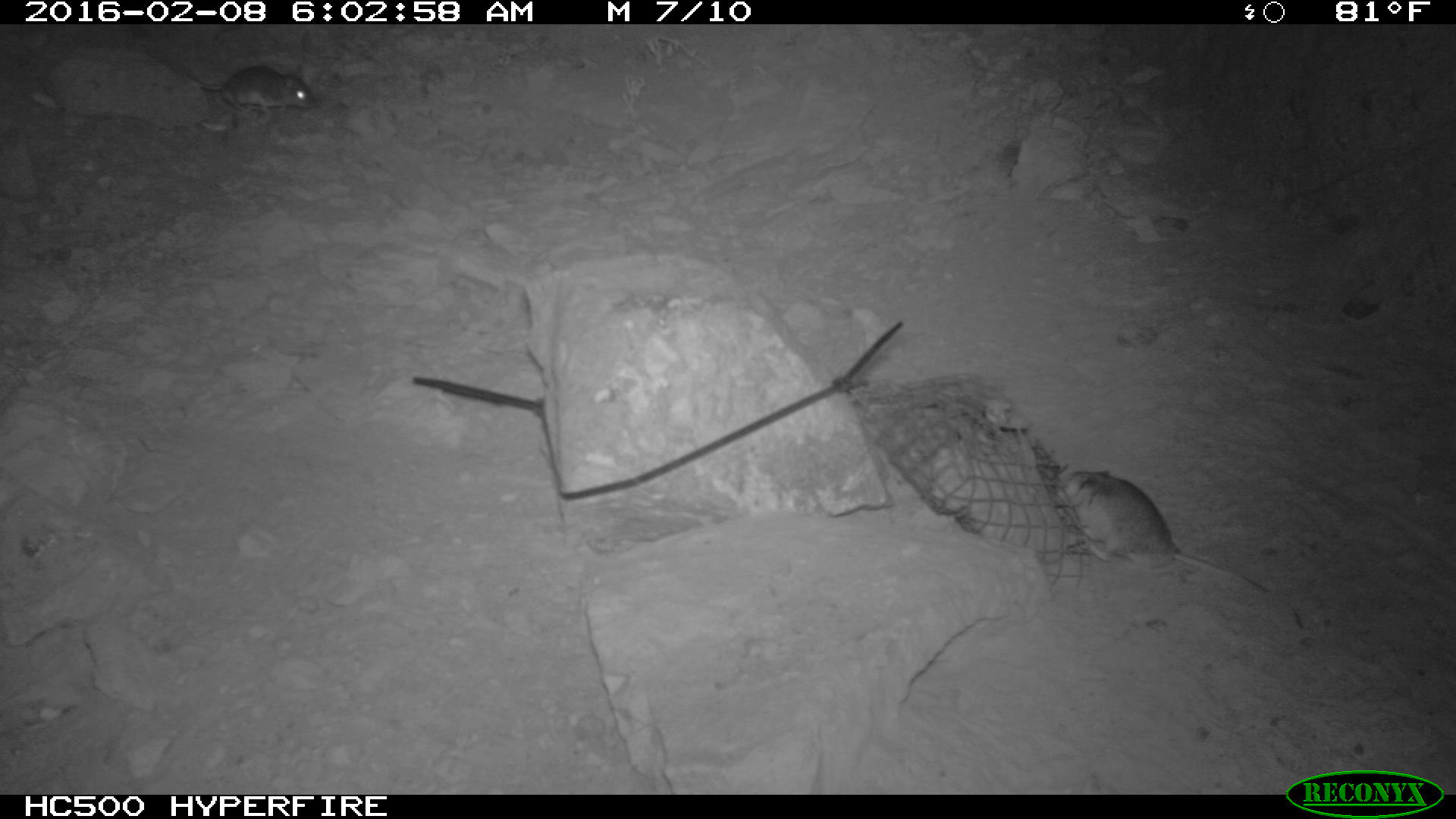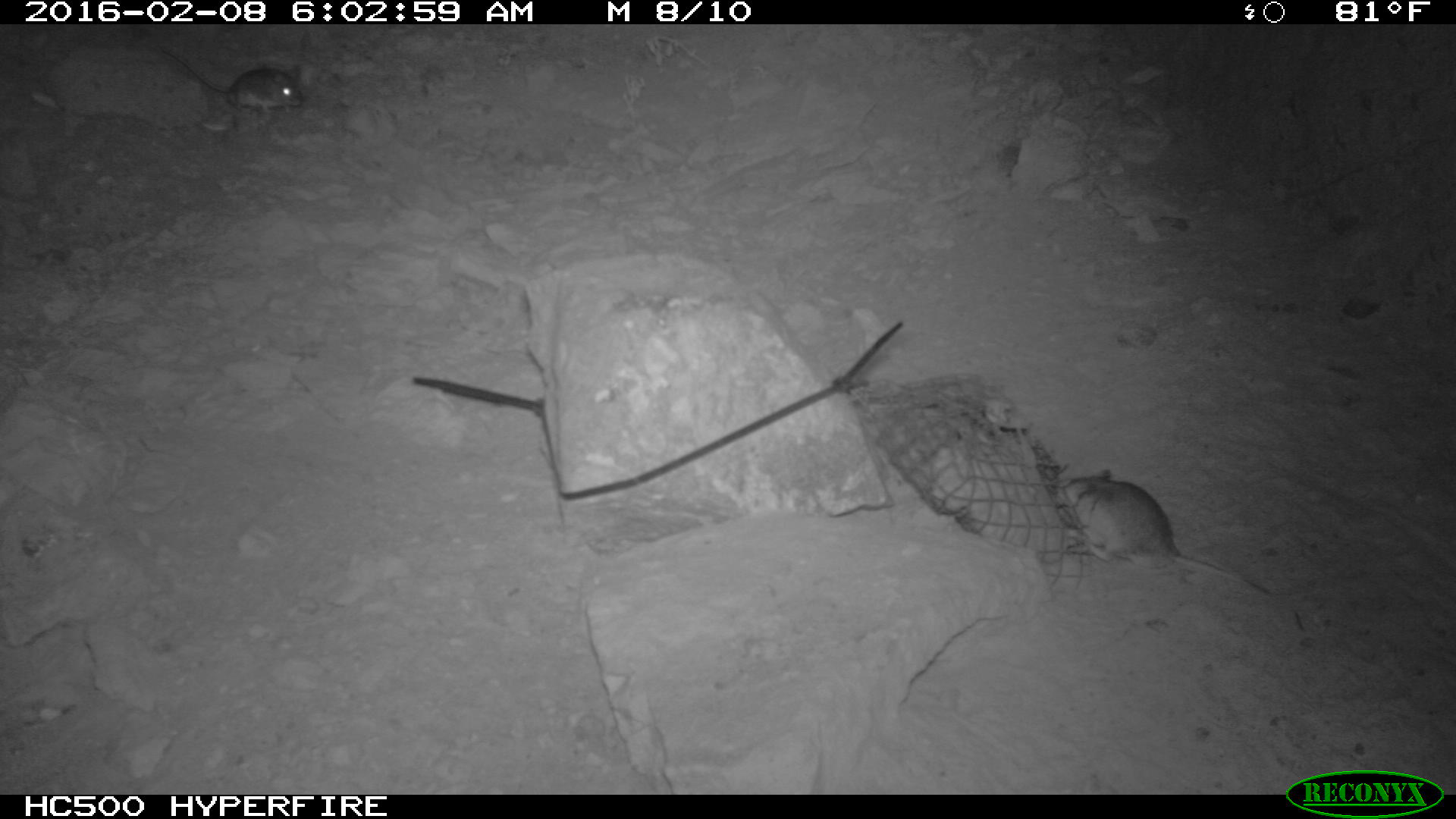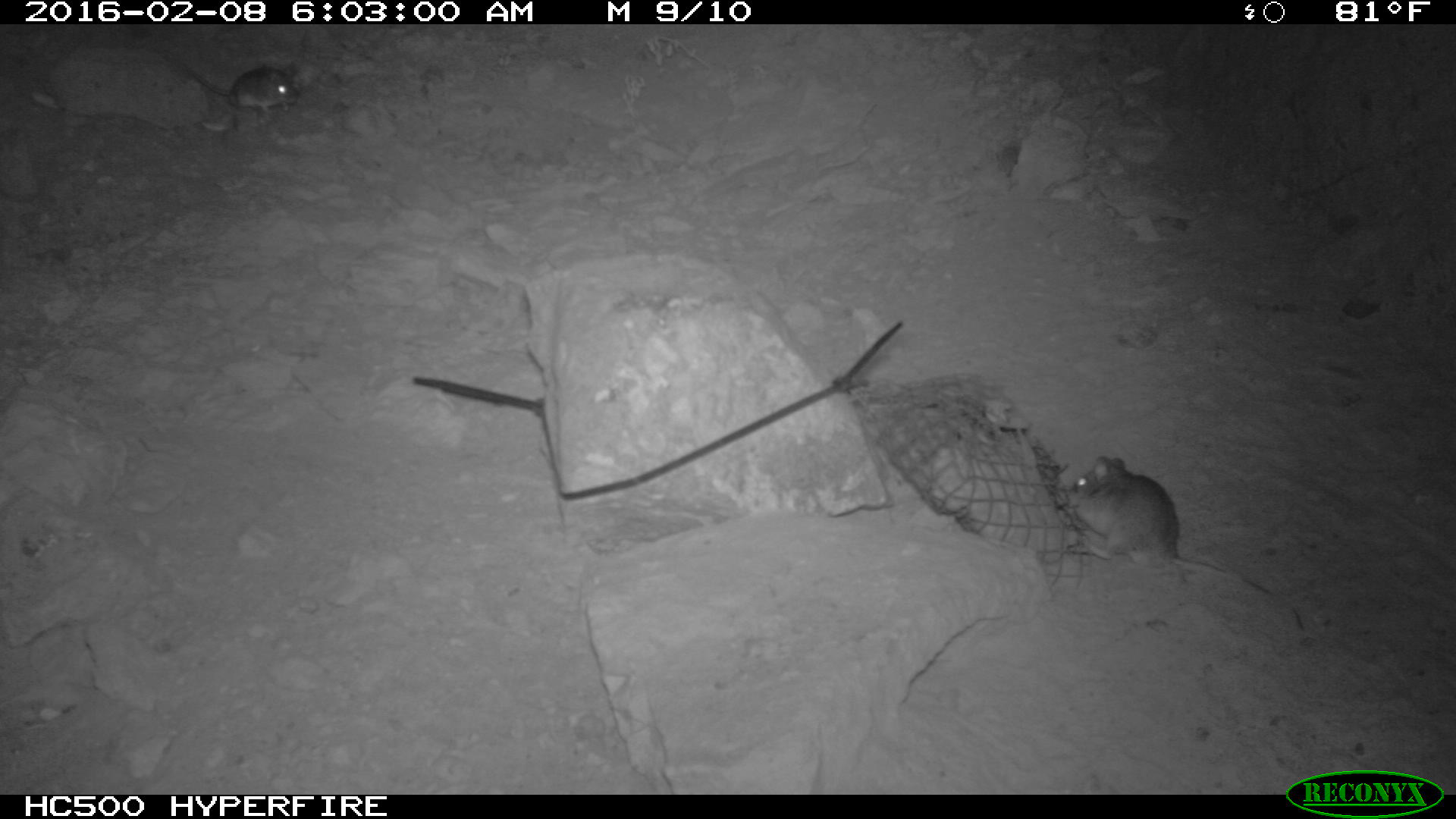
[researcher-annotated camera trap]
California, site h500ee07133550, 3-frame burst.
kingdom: Animalia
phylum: Chordata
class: Mammalia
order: Rodentia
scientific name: Rodentia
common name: rodent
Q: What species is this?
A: Rodent (Rodentia).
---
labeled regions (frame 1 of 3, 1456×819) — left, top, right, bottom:
rodent: 1056, 460, 1302, 630; 147, 49, 316, 112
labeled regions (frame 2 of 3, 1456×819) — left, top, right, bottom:
rodent: 1053, 467, 1276, 599; 143, 39, 305, 126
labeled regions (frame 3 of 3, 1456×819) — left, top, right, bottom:
rodent: 1062, 448, 1302, 633; 151, 40, 300, 121